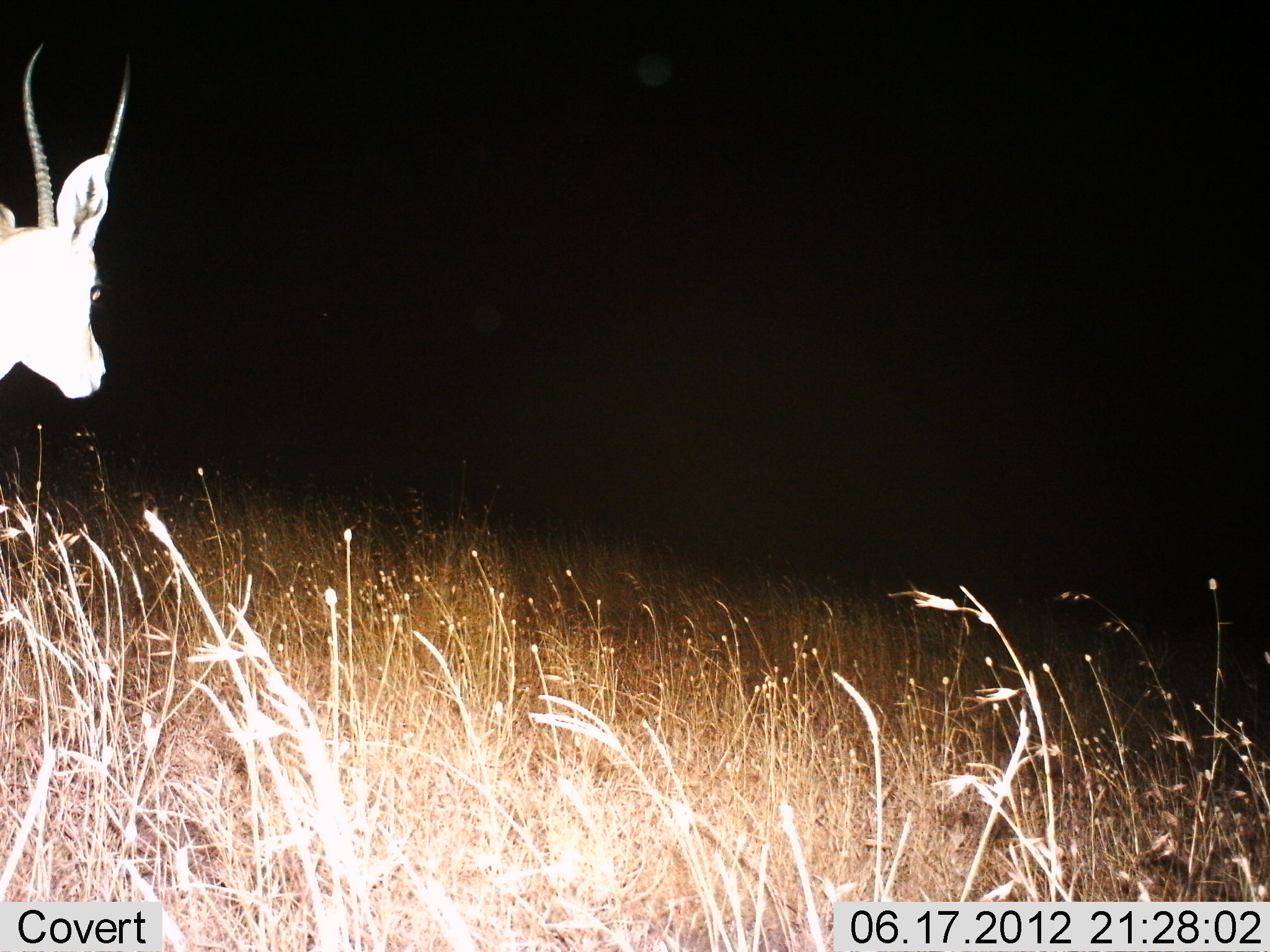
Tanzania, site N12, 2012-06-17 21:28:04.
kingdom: Animalia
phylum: Chordata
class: Mammalia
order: Artiodactyla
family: Bovidae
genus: Eudorcas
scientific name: Eudorcas thomsonii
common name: thomson's gazelle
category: gazellethomsons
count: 1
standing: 100%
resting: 0%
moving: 0%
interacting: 0%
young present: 0%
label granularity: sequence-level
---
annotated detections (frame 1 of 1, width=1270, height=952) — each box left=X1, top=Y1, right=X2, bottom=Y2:
animal: left=0, top=42, right=133, bottom=399